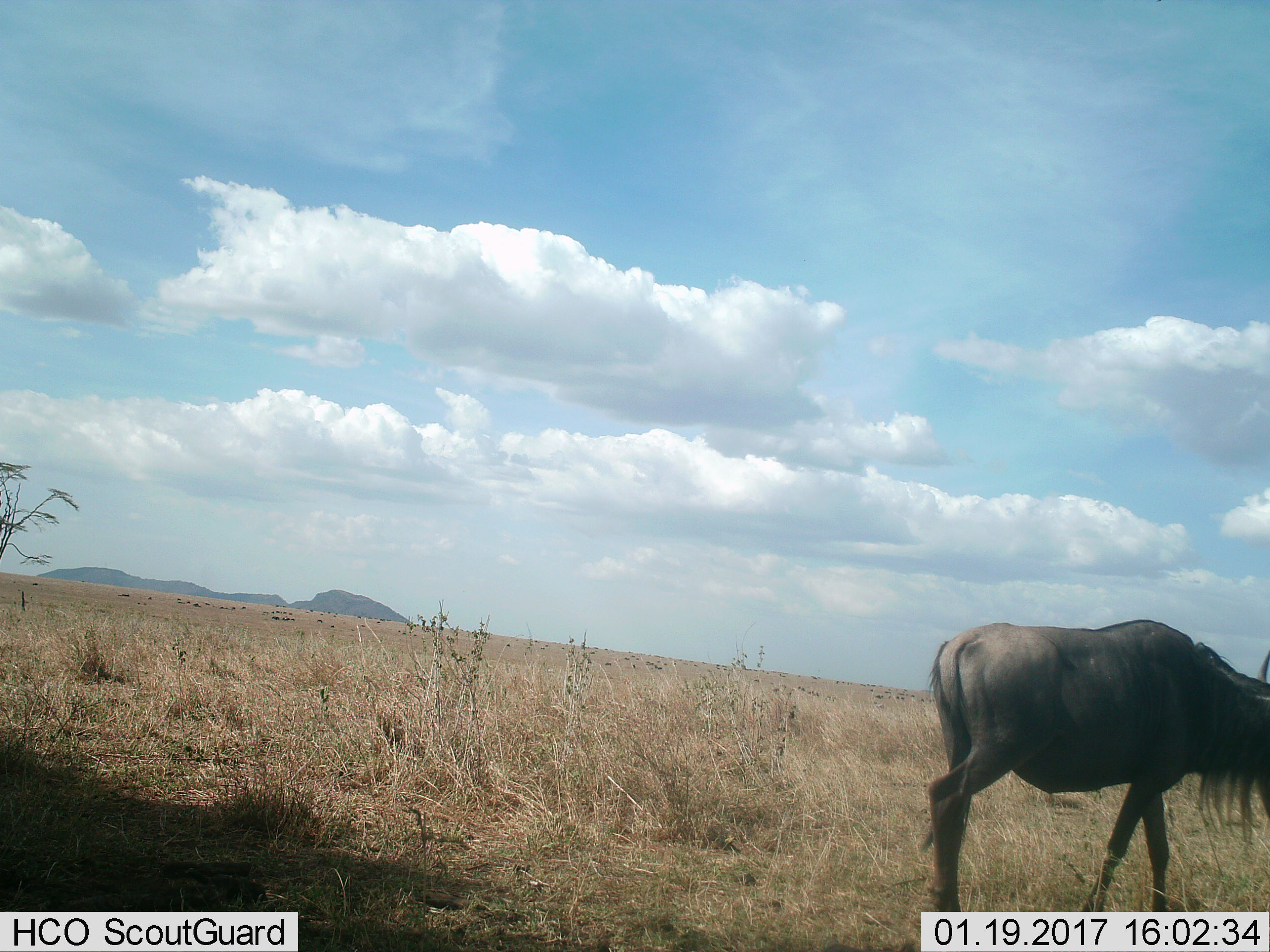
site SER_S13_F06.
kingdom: Animalia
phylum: Chordata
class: Mammalia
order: Artiodactyla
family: Bovidae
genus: Connochaetes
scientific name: Connochaetes taurinus taurinus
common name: blue wildebeest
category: wildebeestblue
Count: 1.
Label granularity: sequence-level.